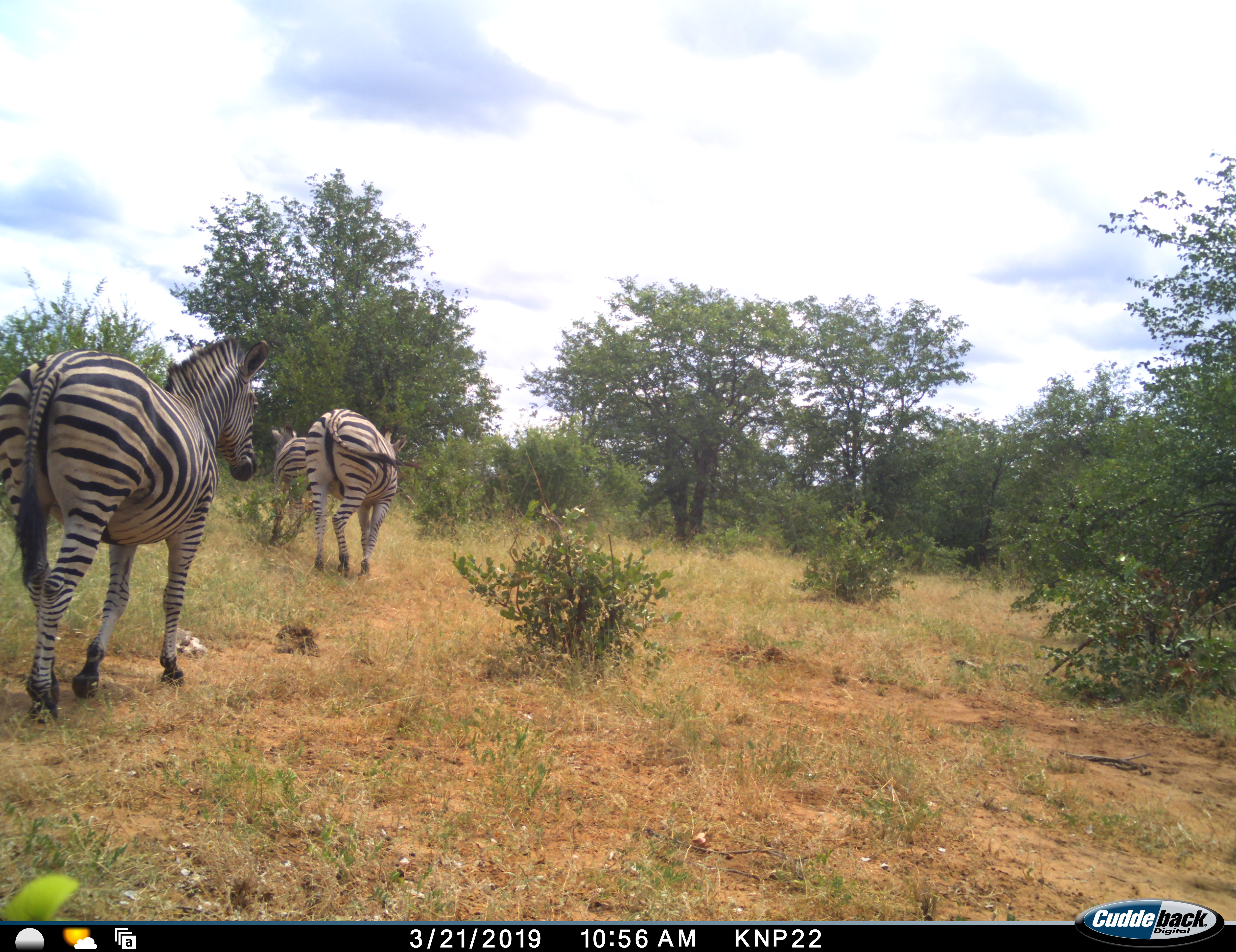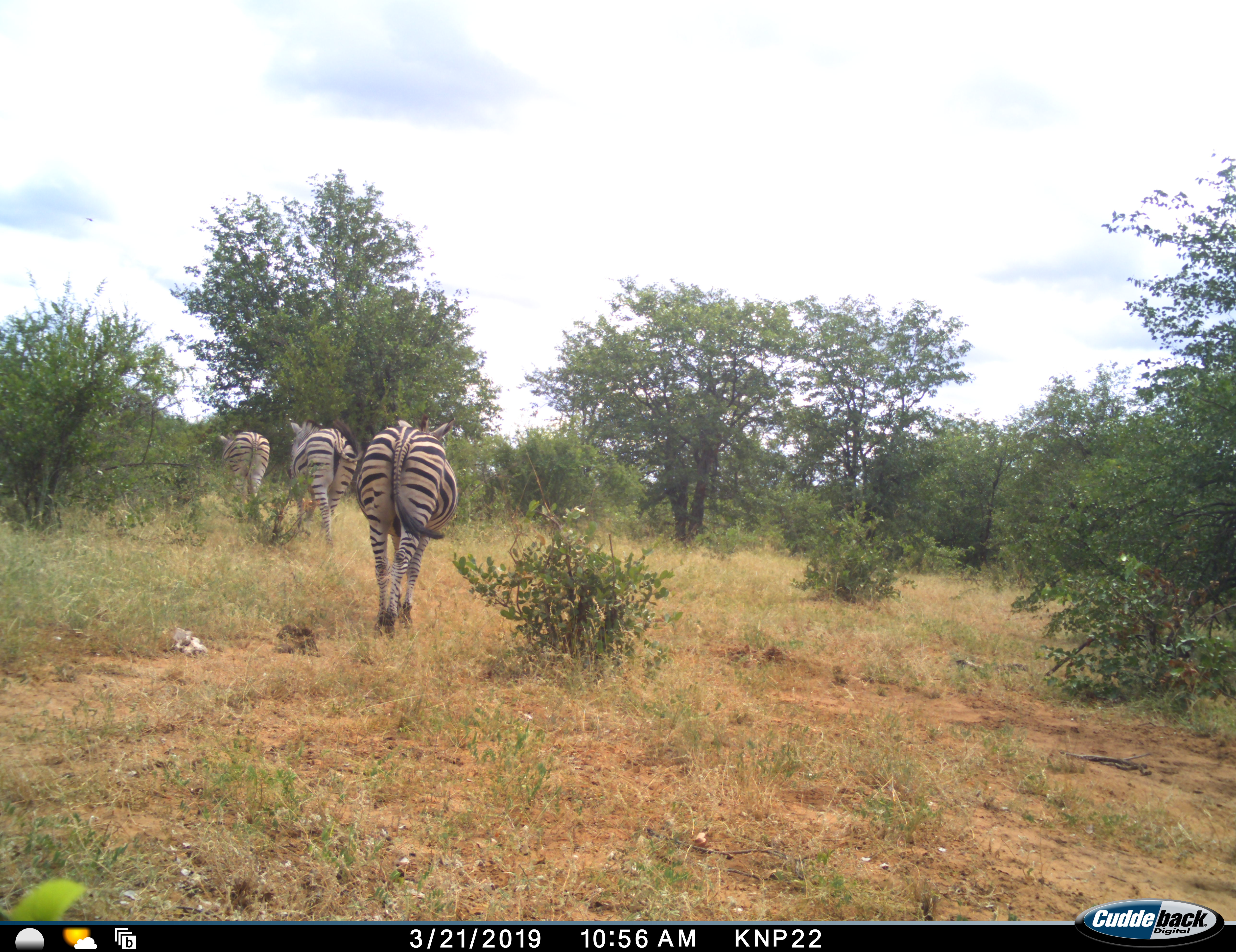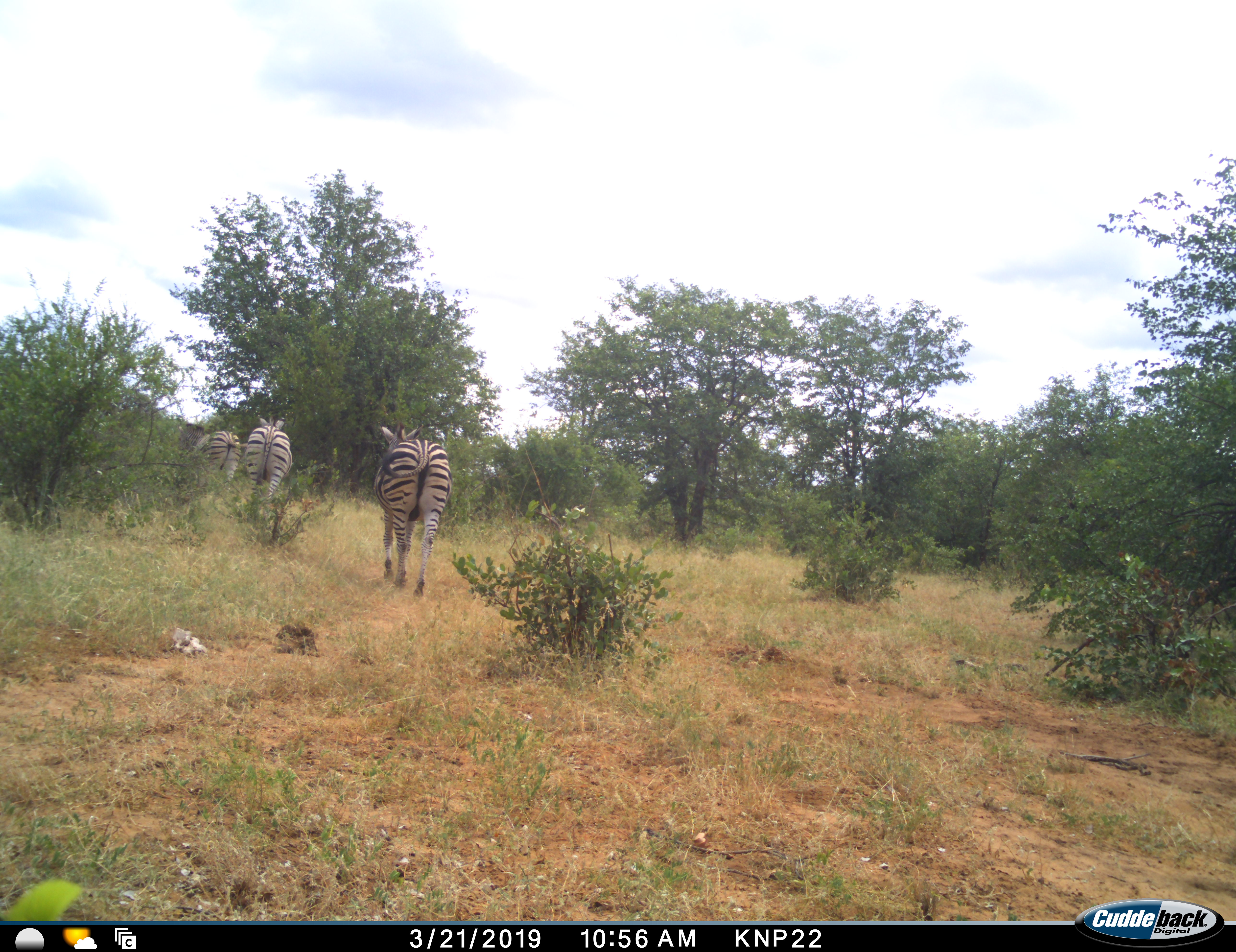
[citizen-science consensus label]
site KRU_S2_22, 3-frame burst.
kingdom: Animalia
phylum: Chordata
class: Mammalia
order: Perissodactyla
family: Equidae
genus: Equus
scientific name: Equus quagga burchellii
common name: burchell's zebra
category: zebraburchells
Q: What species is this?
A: Zebraburchells (burchell's zebra) (Equus quagga burchellii).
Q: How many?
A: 3.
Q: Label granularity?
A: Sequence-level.